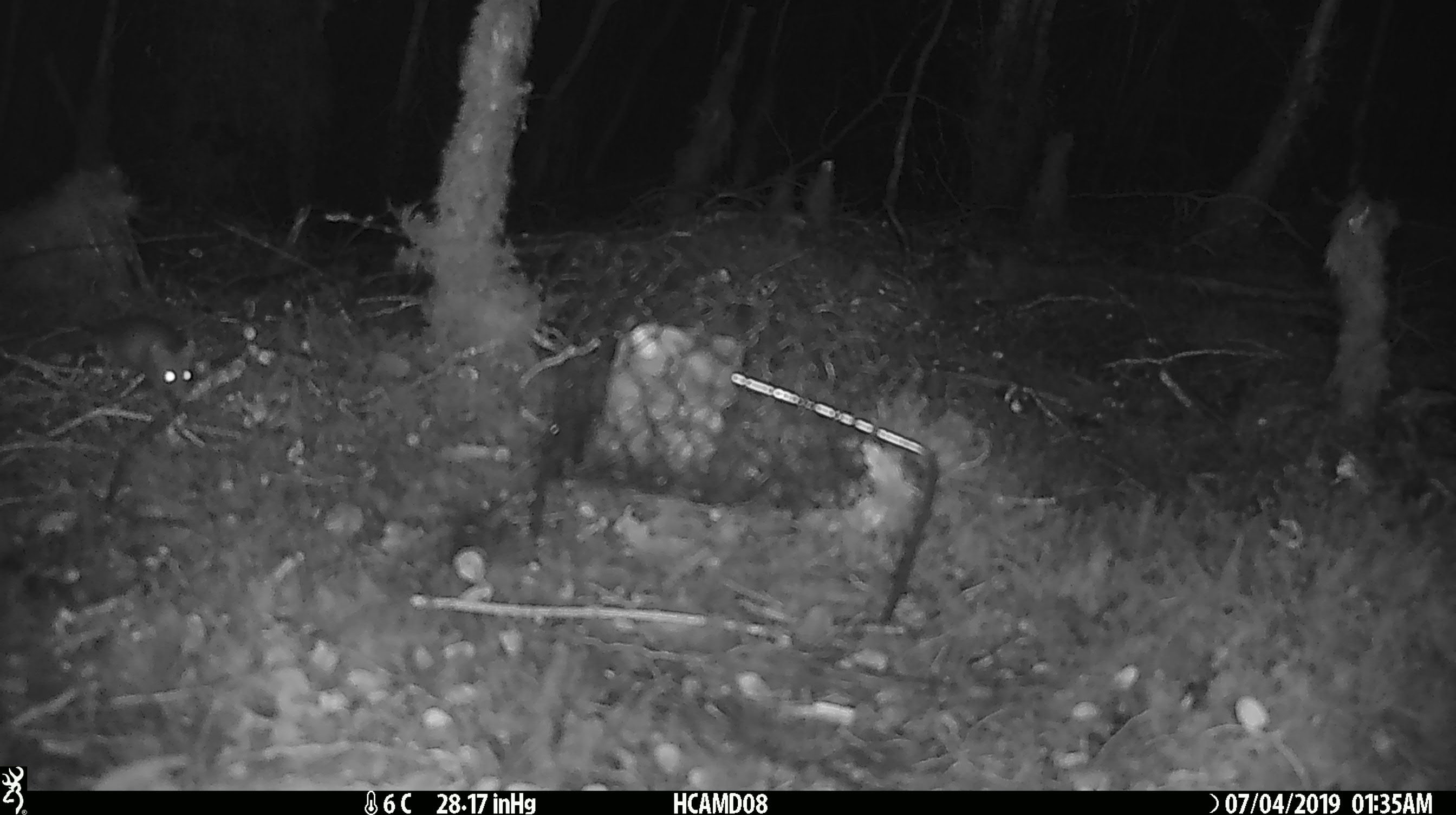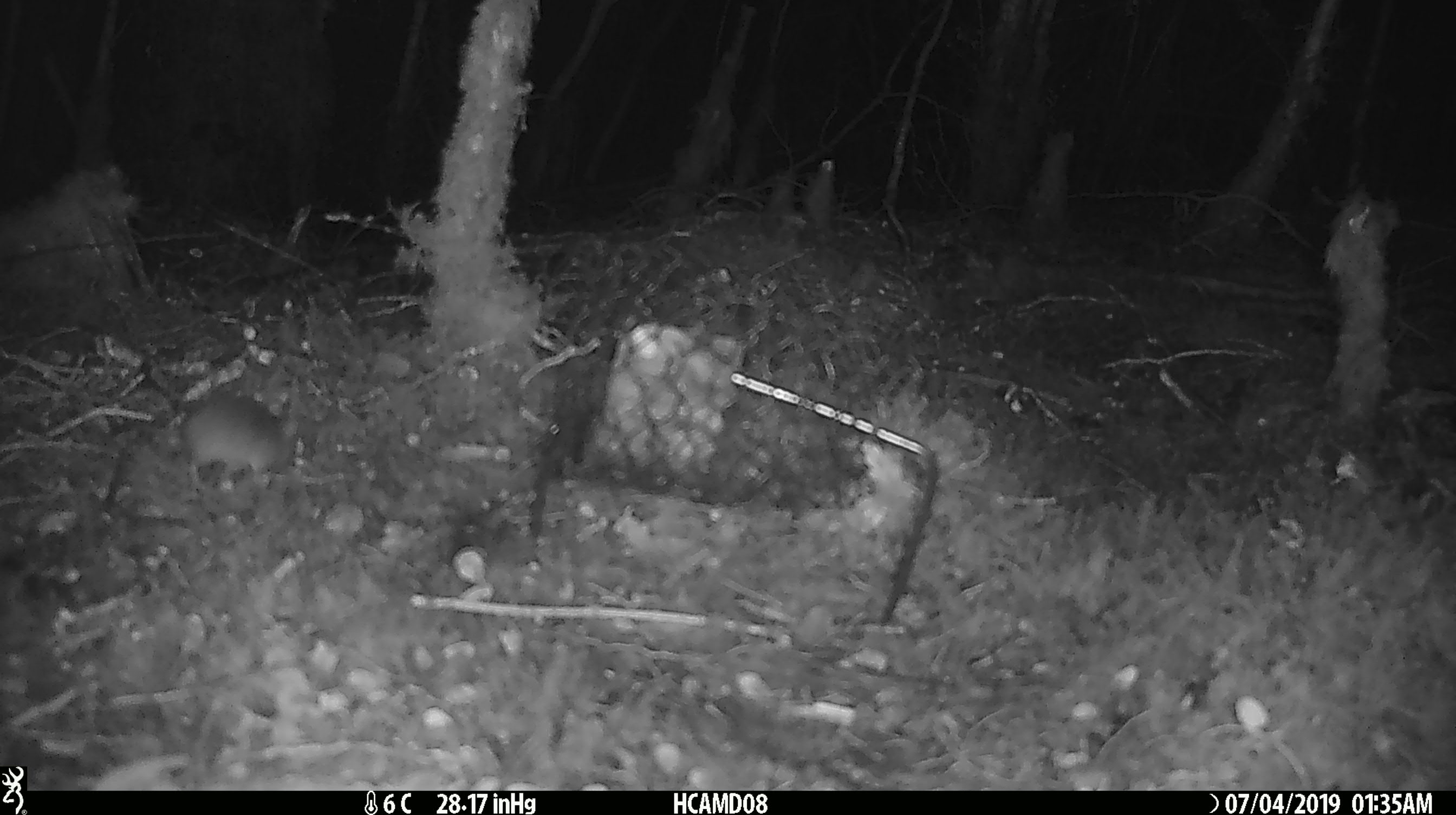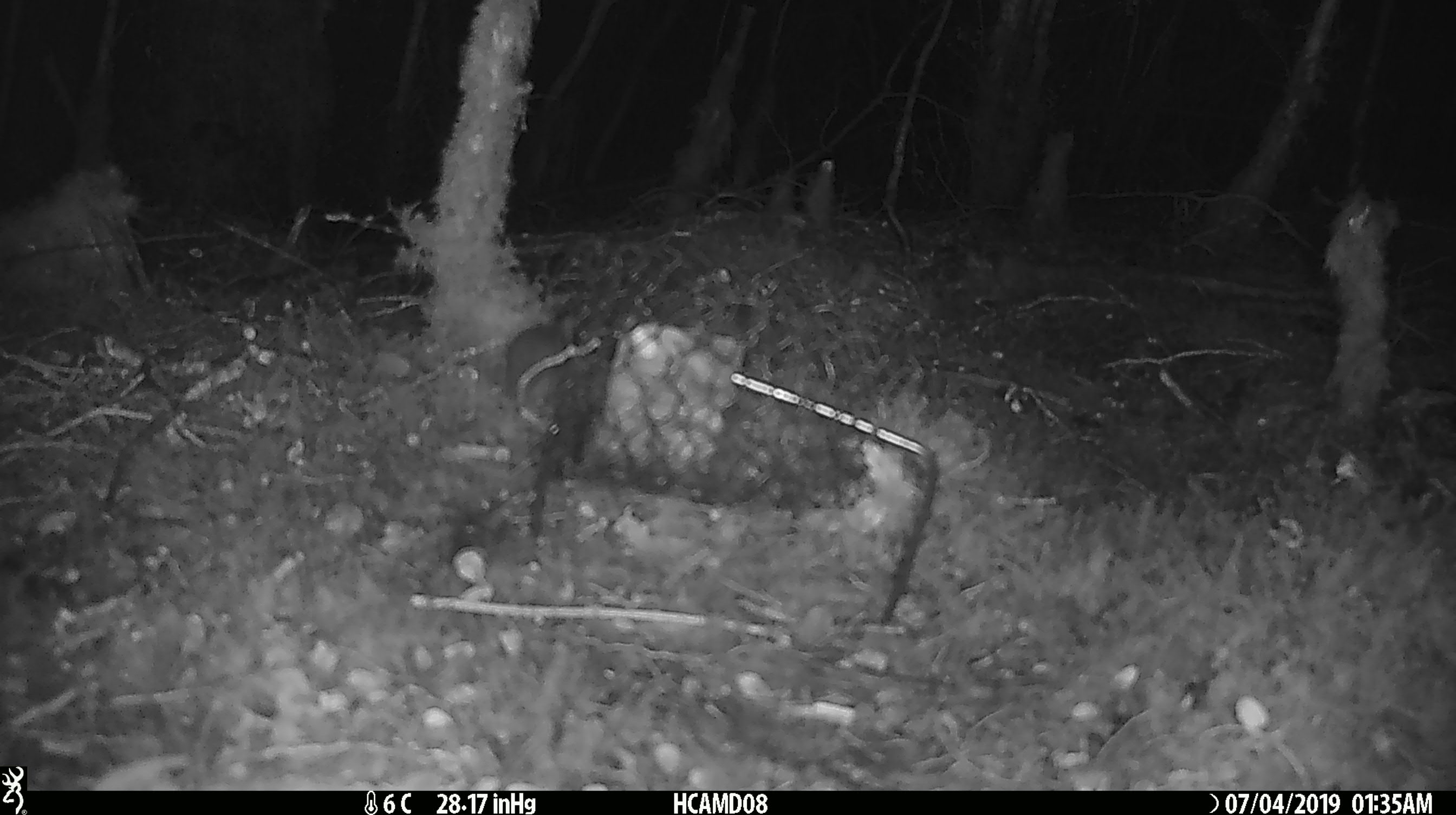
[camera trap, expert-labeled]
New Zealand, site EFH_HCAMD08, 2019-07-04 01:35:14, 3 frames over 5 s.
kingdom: Animalia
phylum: Chordata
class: Mammalia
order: Rodentia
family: Muridae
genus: Mus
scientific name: Mus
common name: mouse